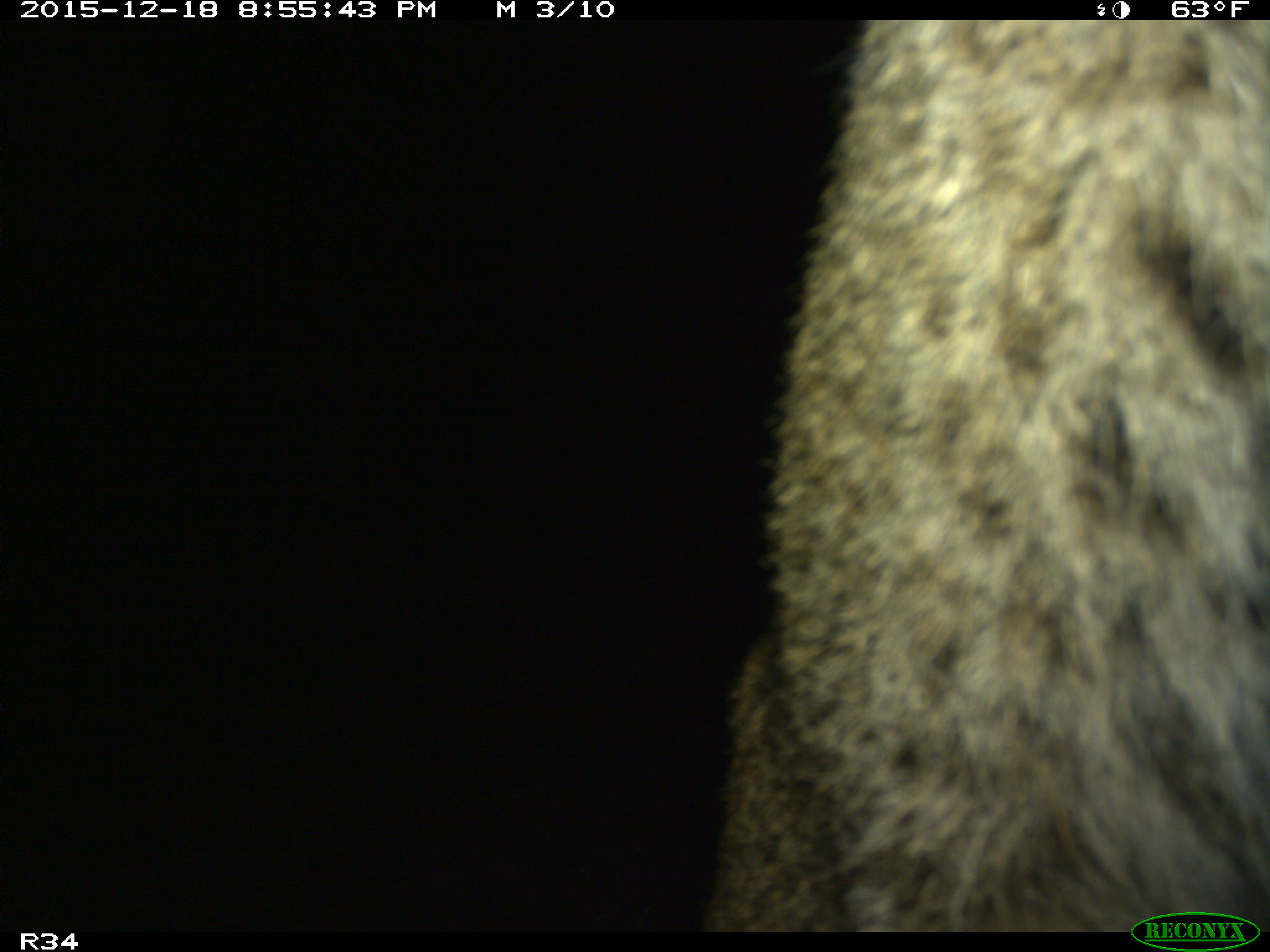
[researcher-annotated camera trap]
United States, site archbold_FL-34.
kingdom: Animalia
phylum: Chordata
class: Mammalia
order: Artiodactyla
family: Suidae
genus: Sus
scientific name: Sus scrofa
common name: wild boar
Sus scrofa (wild boar).